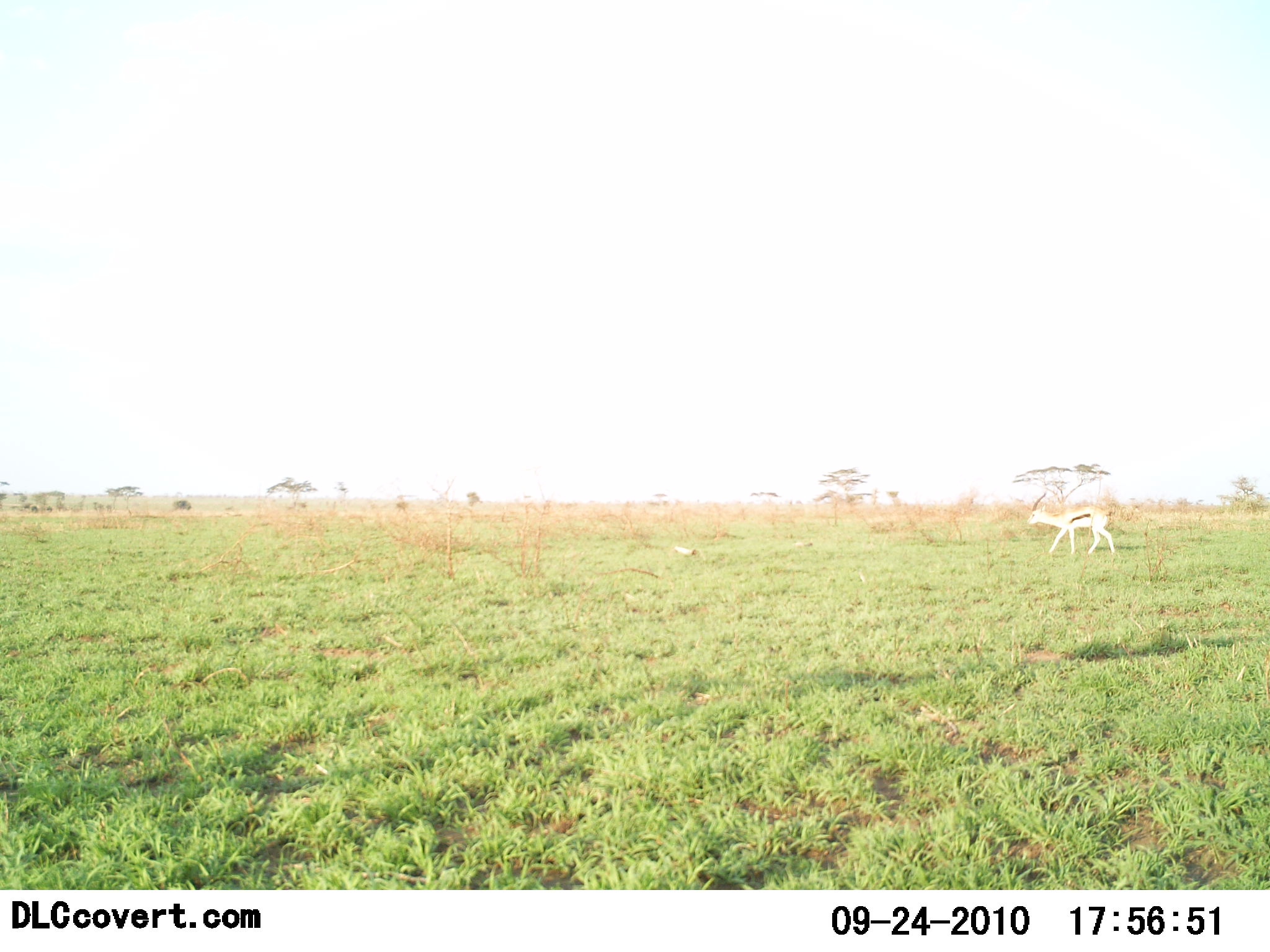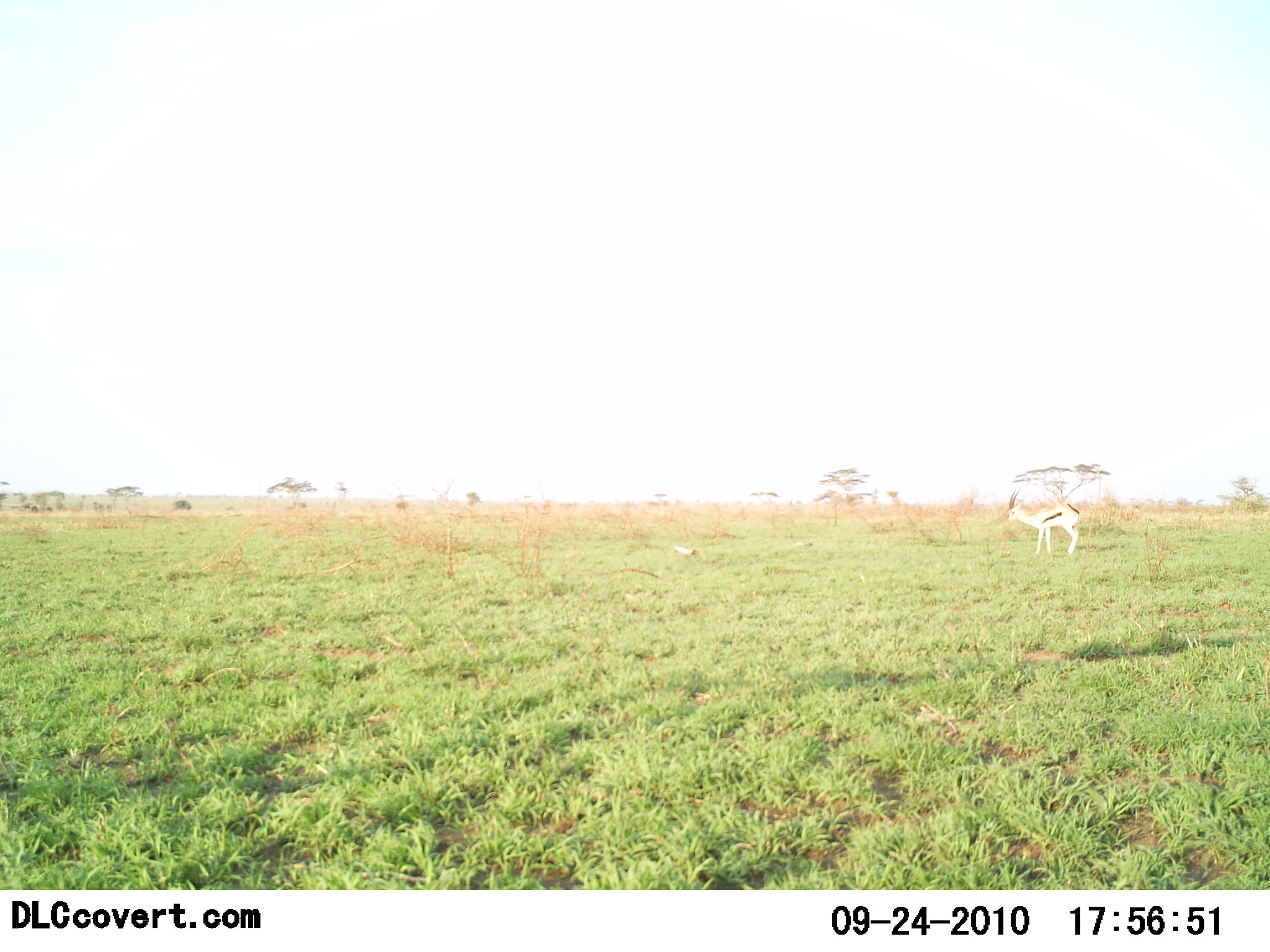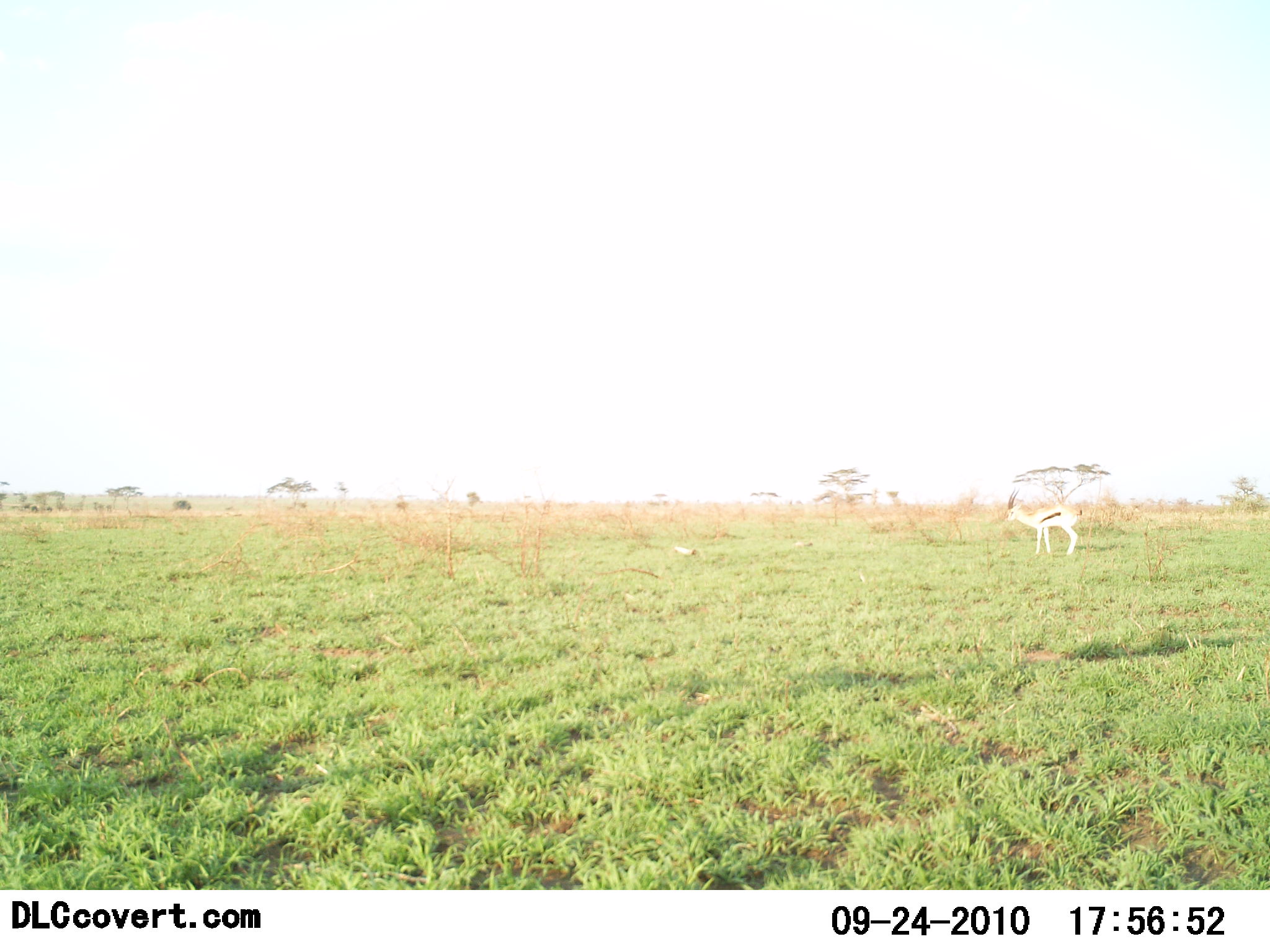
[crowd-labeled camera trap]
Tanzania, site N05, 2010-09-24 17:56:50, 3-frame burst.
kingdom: Animalia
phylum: Chordata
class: Mammalia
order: Artiodactyla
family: Bovidae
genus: Eudorcas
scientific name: Eudorcas thomsonii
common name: thomson's gazelle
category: gazellethomsons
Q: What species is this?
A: Gazellethomsons (thomson's gazelle) (Eudorcas thomsonii).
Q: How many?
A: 1.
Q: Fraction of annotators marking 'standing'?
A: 53%.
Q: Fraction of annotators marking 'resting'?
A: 0%.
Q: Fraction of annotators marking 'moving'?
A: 47%.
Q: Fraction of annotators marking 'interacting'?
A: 0%.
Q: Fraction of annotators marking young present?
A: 0%.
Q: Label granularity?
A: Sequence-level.